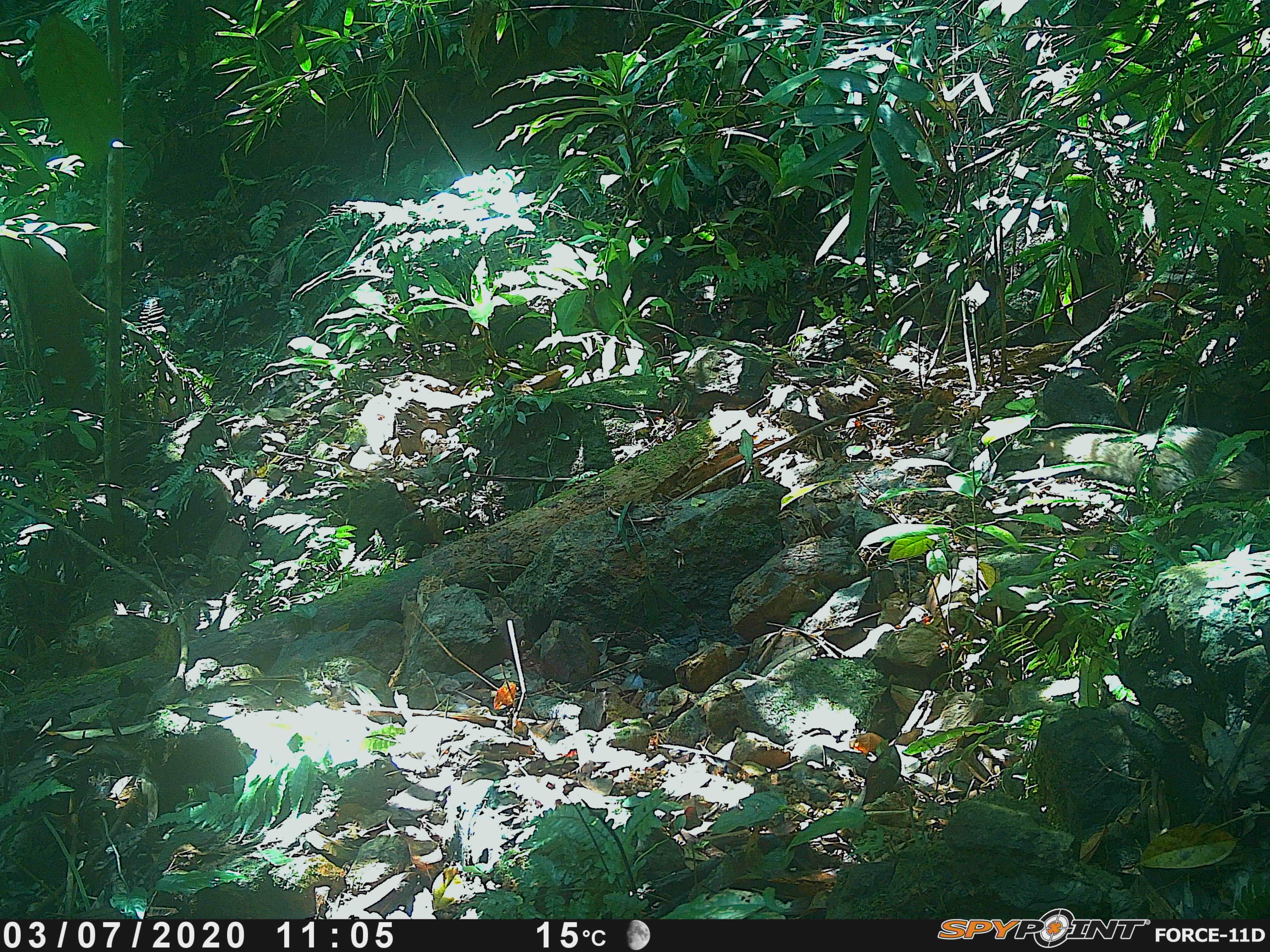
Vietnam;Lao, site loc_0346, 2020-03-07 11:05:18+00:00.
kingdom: Animalia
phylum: Chordata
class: Mammalia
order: Carnivora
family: Herpestidae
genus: Urva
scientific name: Urva urva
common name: crab-eating mongoose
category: crab eating mongoose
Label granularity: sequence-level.